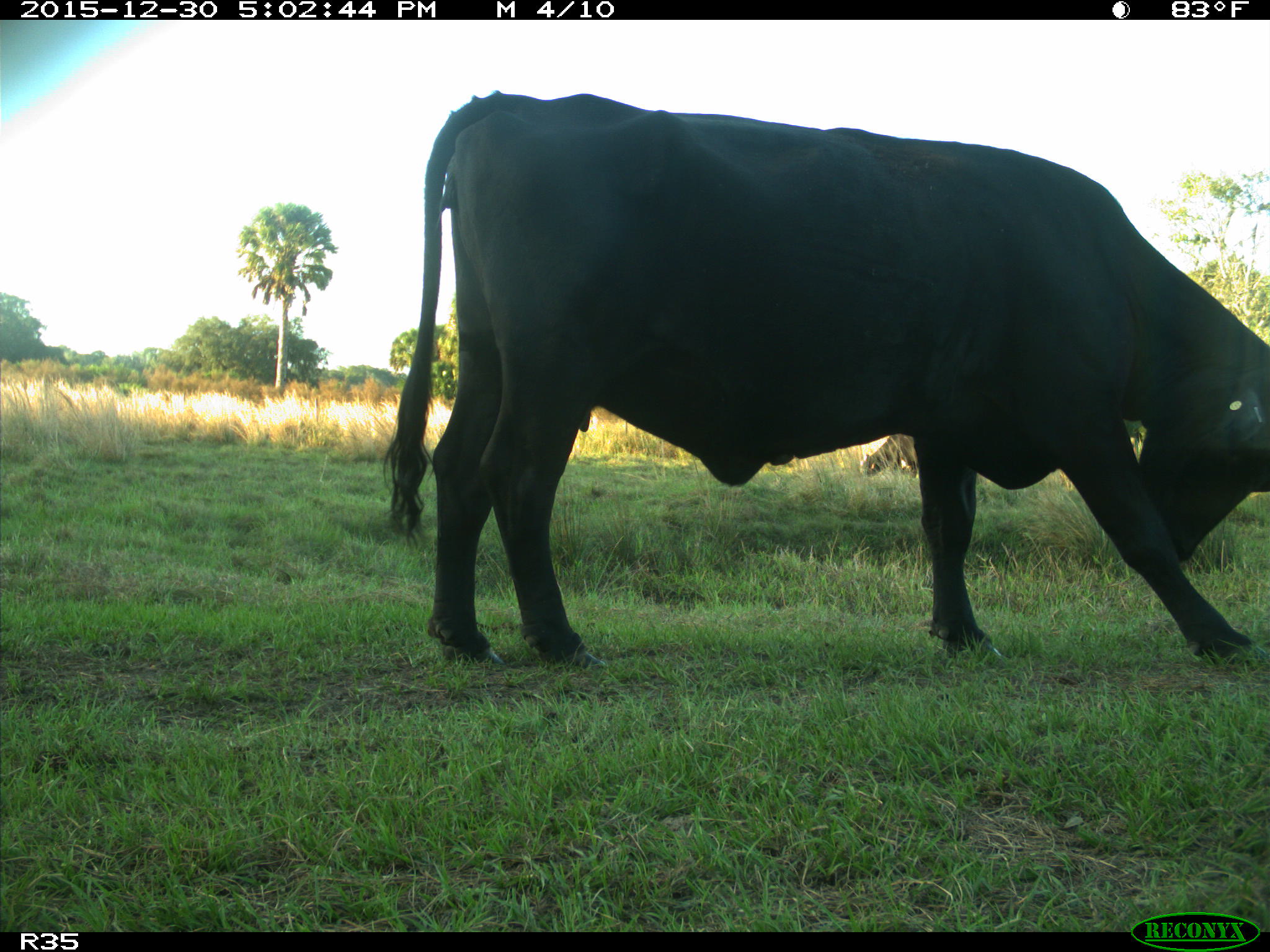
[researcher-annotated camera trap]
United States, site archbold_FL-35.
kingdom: Animalia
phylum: Chordata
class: Mammalia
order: Artiodactyla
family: Bovidae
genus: Bos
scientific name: Bos taurus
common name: domestic cow